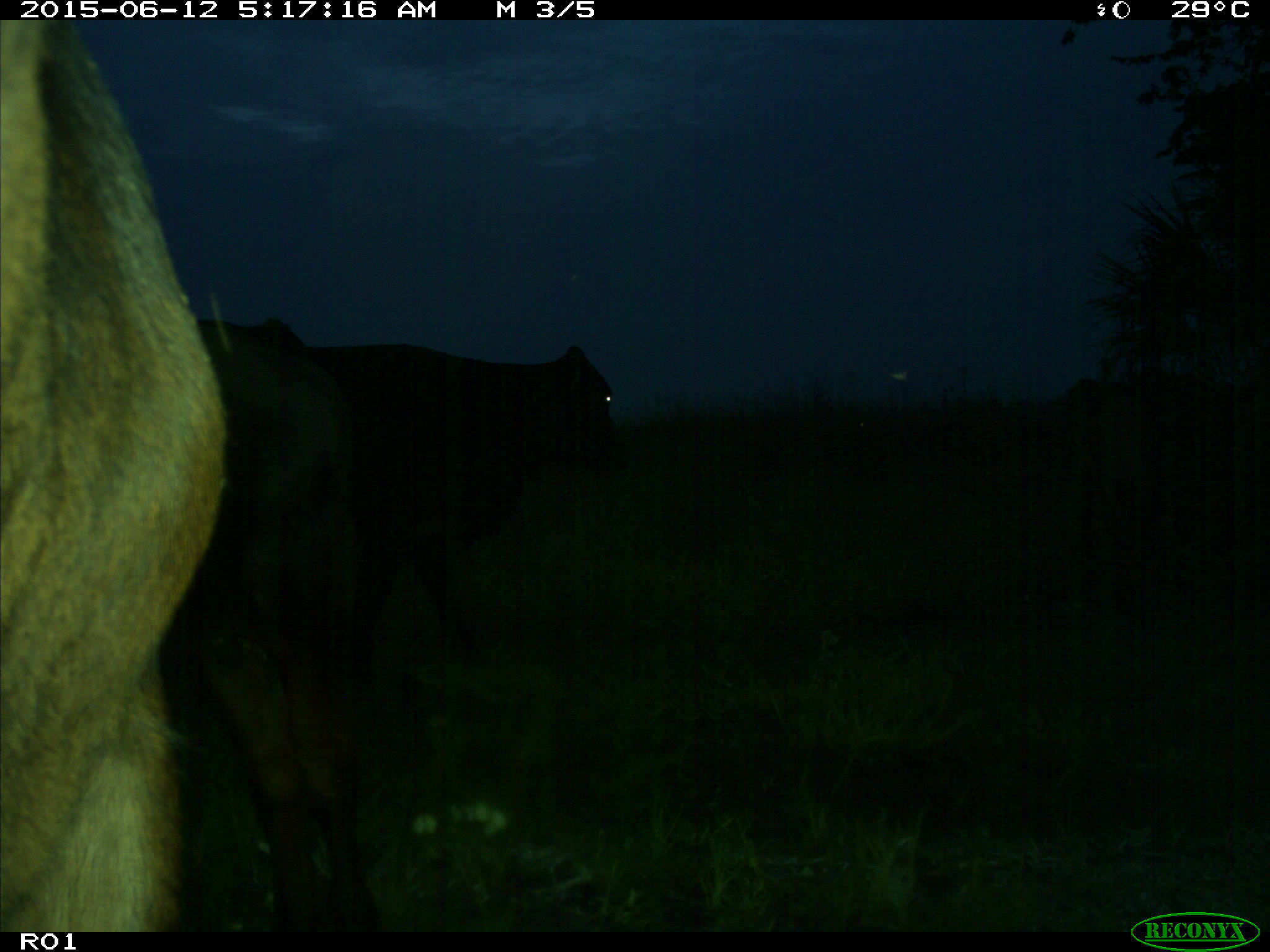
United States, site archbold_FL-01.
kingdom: Animalia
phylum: Chordata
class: Mammalia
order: Artiodactyla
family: Bovidae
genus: Bos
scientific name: Bos taurus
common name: domestic cow